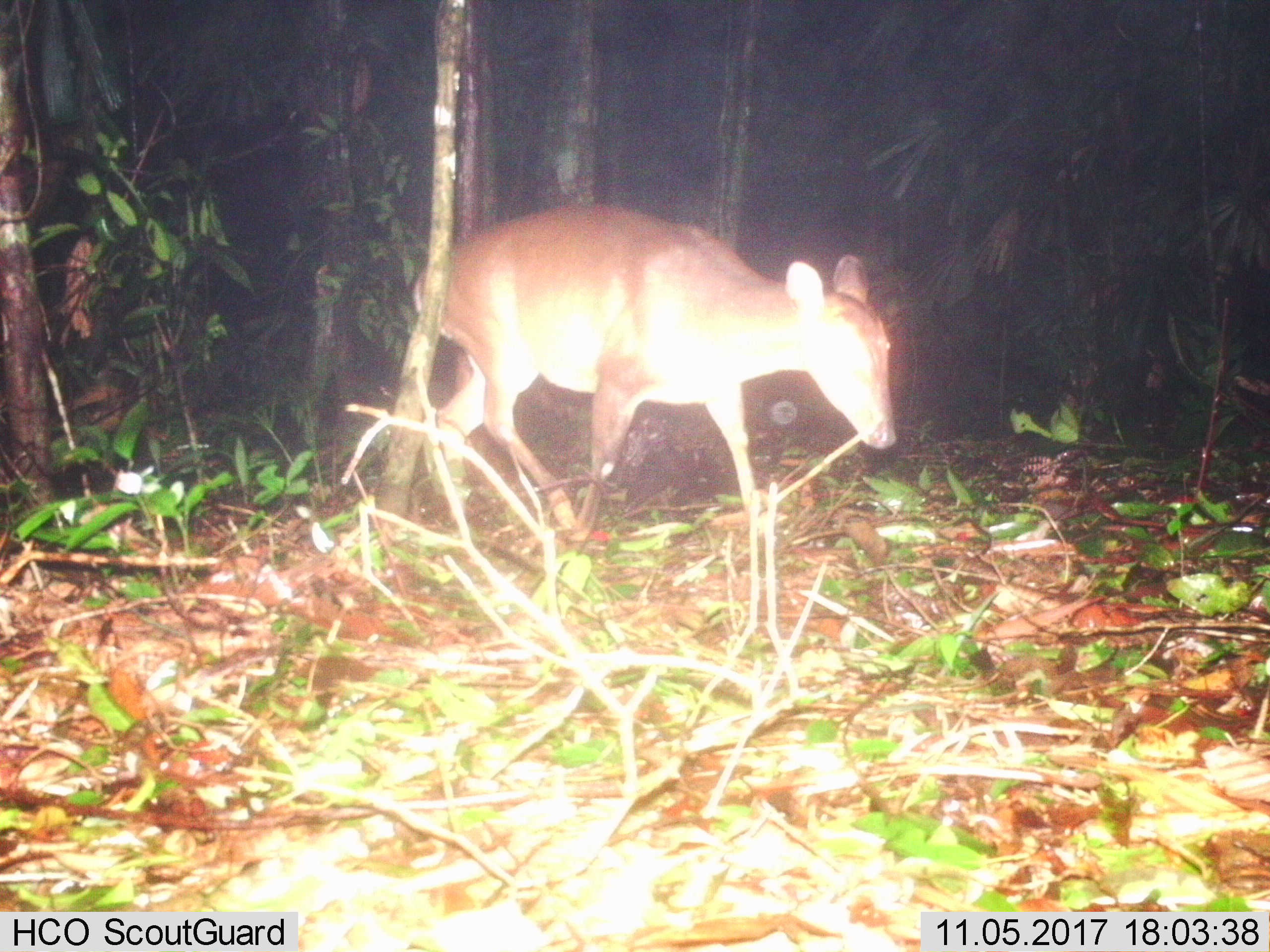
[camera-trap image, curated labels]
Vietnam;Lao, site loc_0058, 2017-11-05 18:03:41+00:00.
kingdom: Animalia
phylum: Chordata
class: Mammalia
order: Artiodactyla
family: Cervidae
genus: Muntiacus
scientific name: Muntiacus vuquangensis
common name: large-antlered muntjac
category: large antlered muntjac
Large antlered muntjac (large-antlered muntjac) (Muntiacus vuquangensis). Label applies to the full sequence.